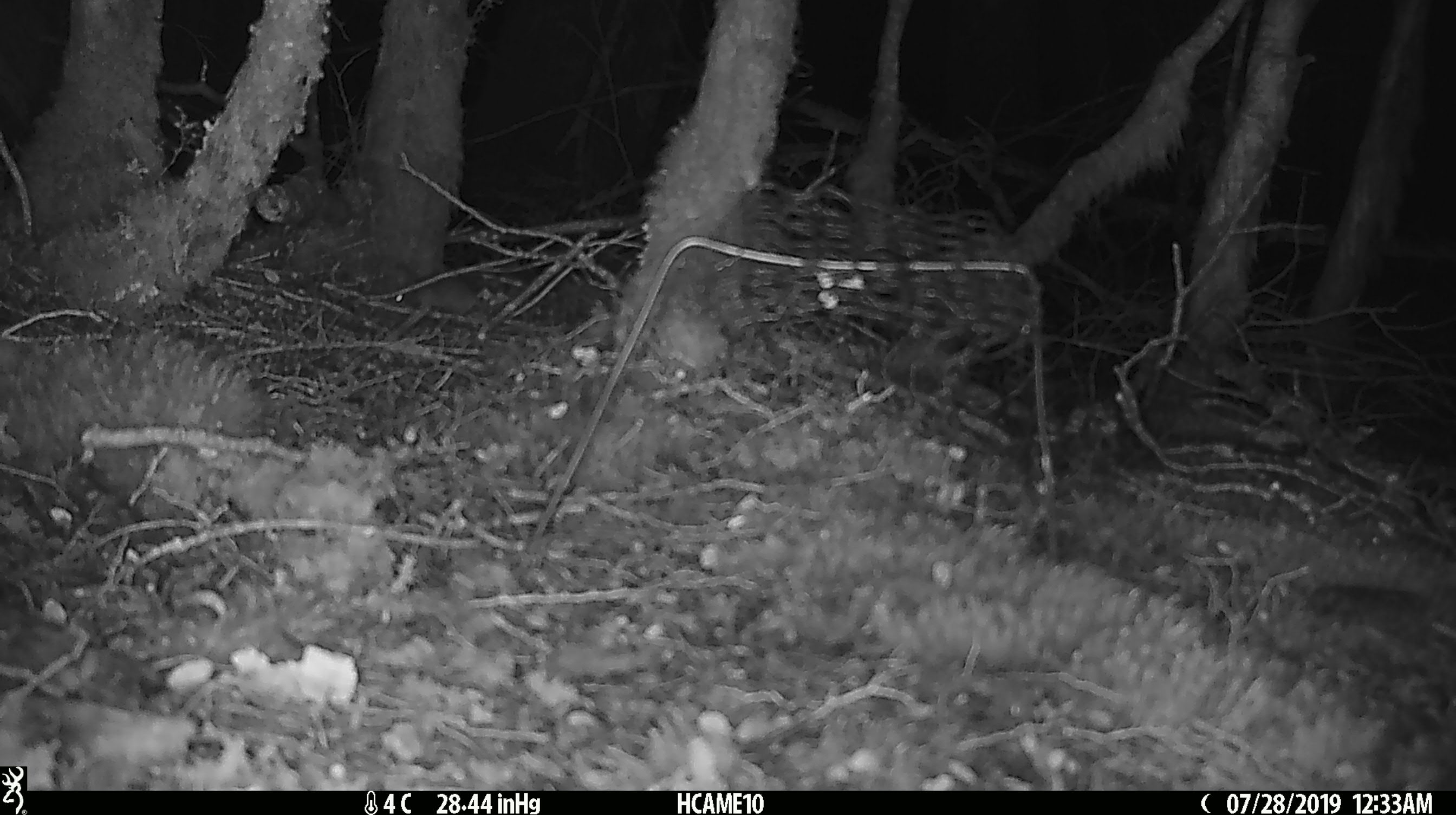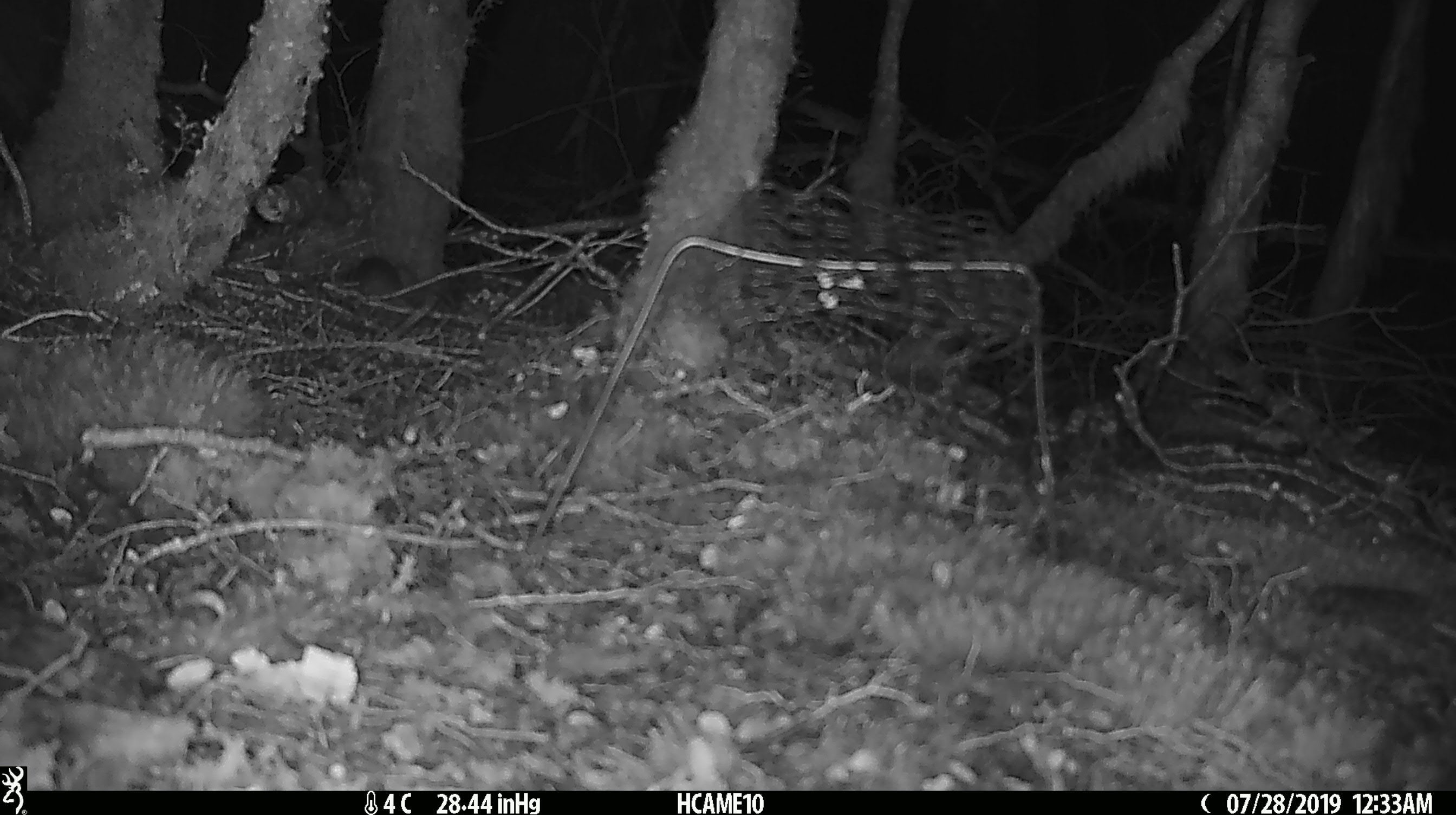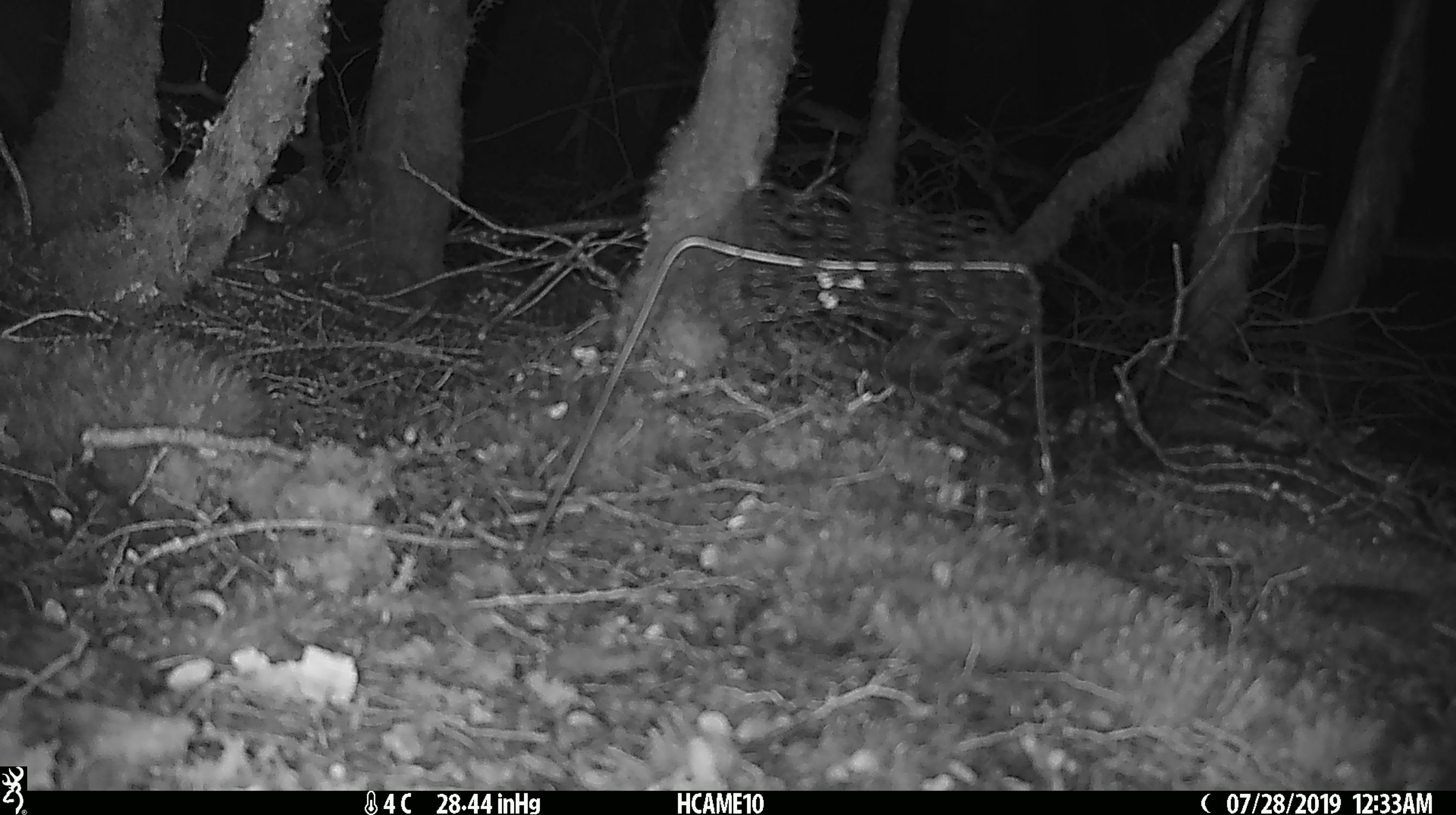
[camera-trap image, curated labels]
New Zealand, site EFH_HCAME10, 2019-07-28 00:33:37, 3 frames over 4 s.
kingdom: Animalia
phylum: Chordata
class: Mammalia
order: Rodentia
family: Muridae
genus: Mus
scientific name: Mus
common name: mouse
Mouse (Mus).